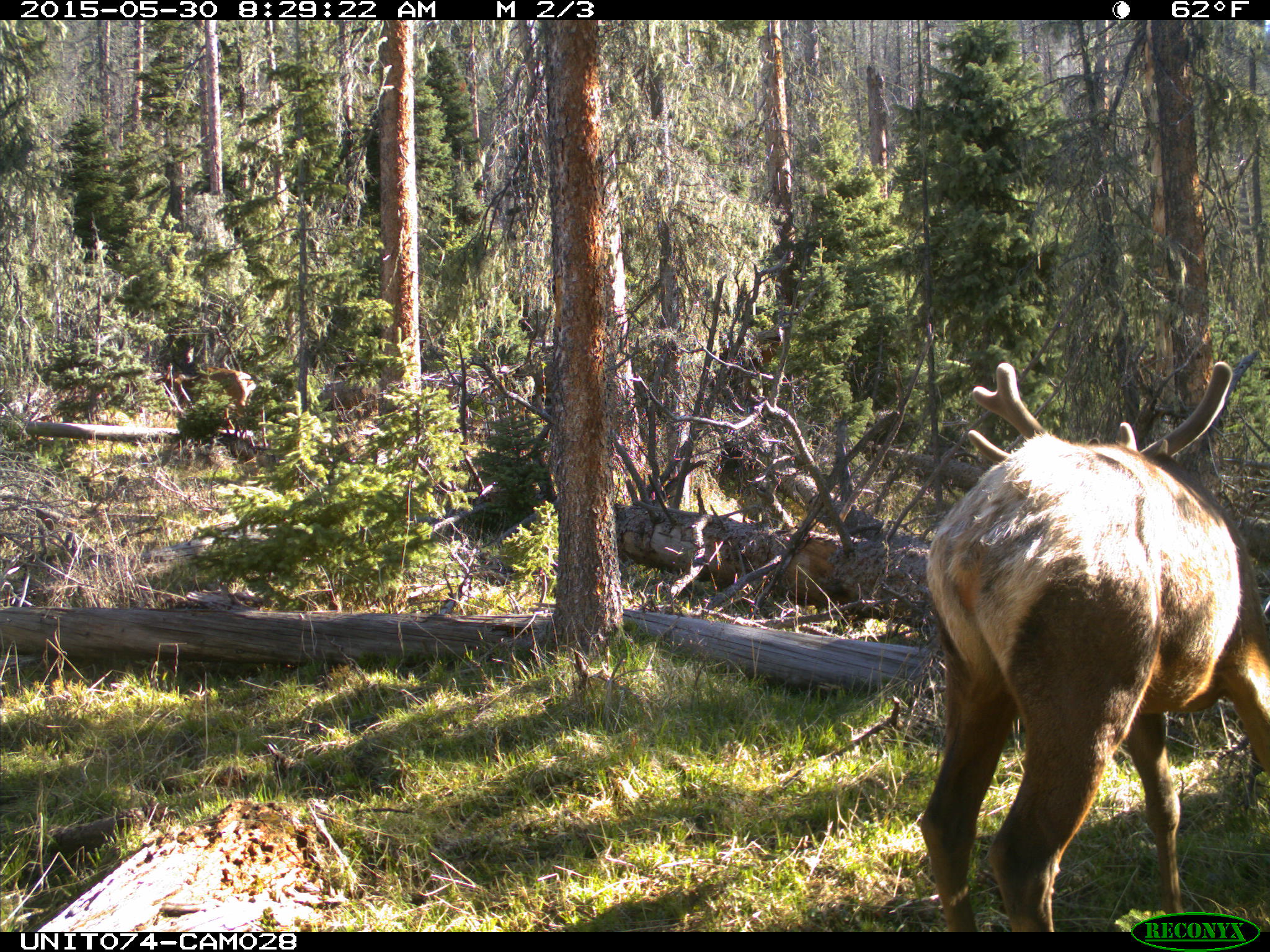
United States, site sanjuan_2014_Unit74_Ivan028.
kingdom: Animalia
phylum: Chordata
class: Mammalia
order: Artiodactyla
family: Cervidae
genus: Cervus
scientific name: Cervus elaphus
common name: red deer